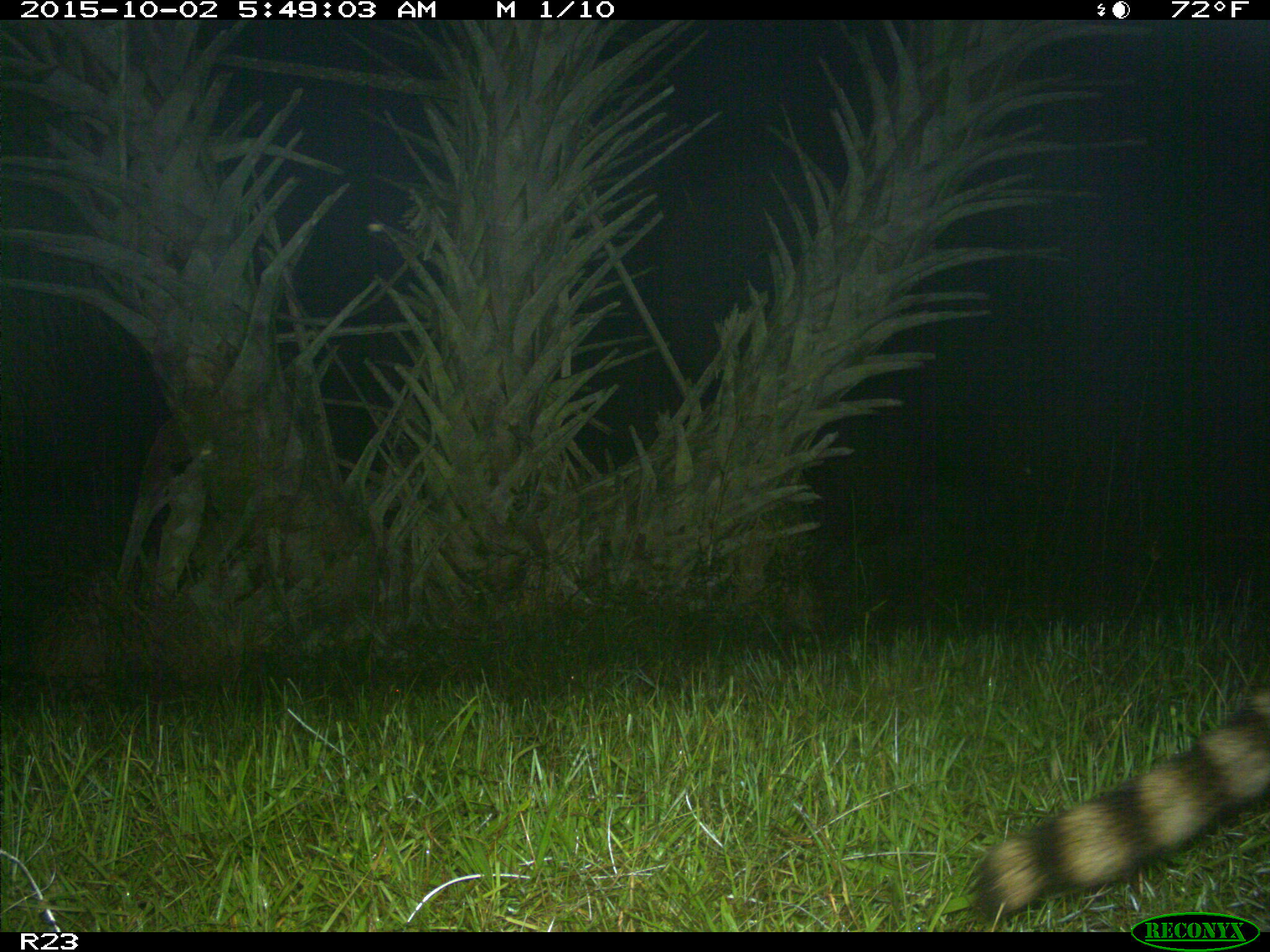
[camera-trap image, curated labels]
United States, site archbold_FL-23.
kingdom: Animalia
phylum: Chordata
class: Mammalia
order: Carnivora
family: Procyonidae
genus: Procyon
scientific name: Procyon lotor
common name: common raccoon